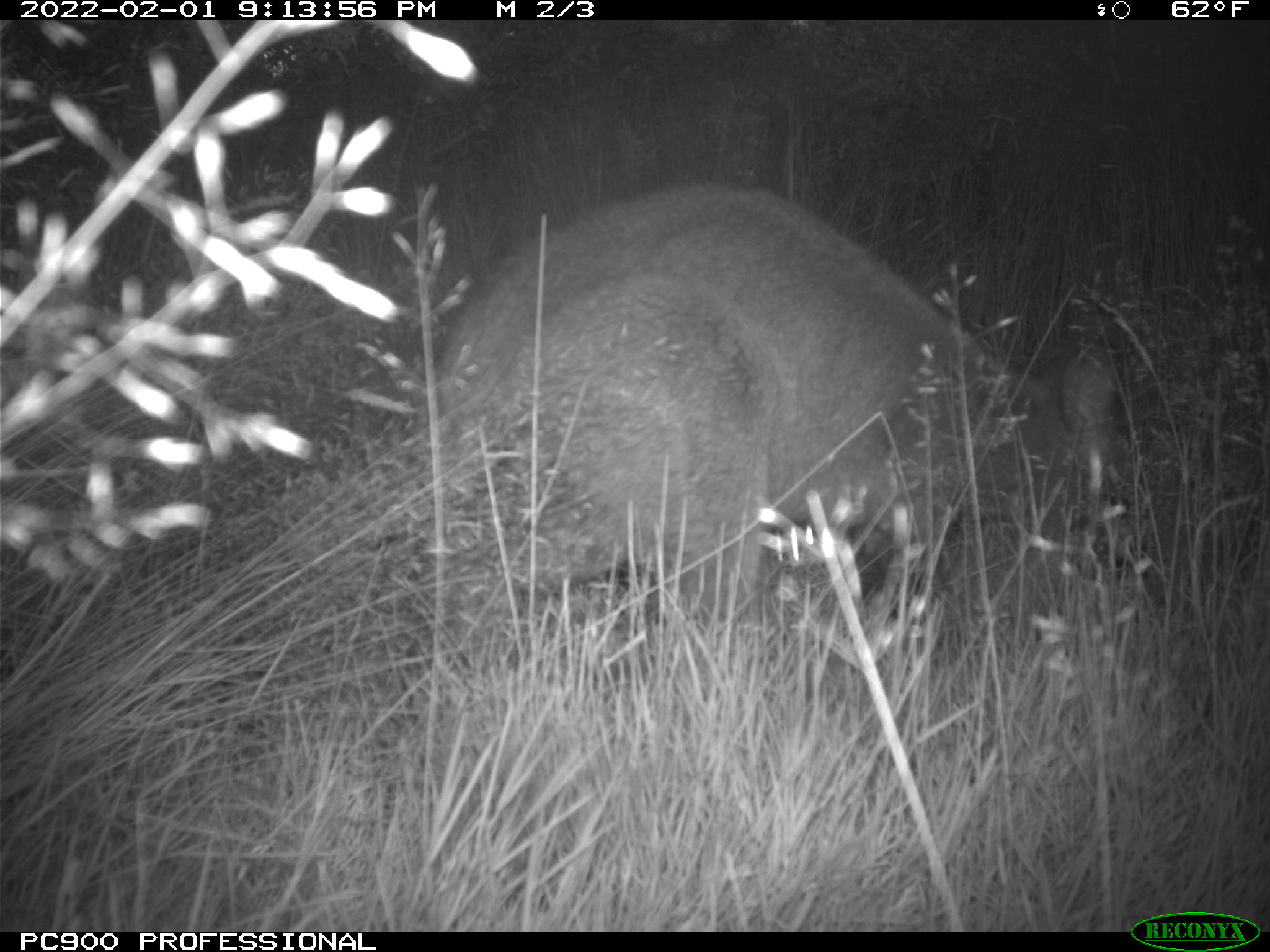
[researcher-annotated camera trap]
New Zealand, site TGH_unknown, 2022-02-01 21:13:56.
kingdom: Animalia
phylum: Chordata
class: Mammalia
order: Diprotodontia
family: Macropodidae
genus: Notamacropus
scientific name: Notamacropus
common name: wallaby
Wallaby (Notamacropus).